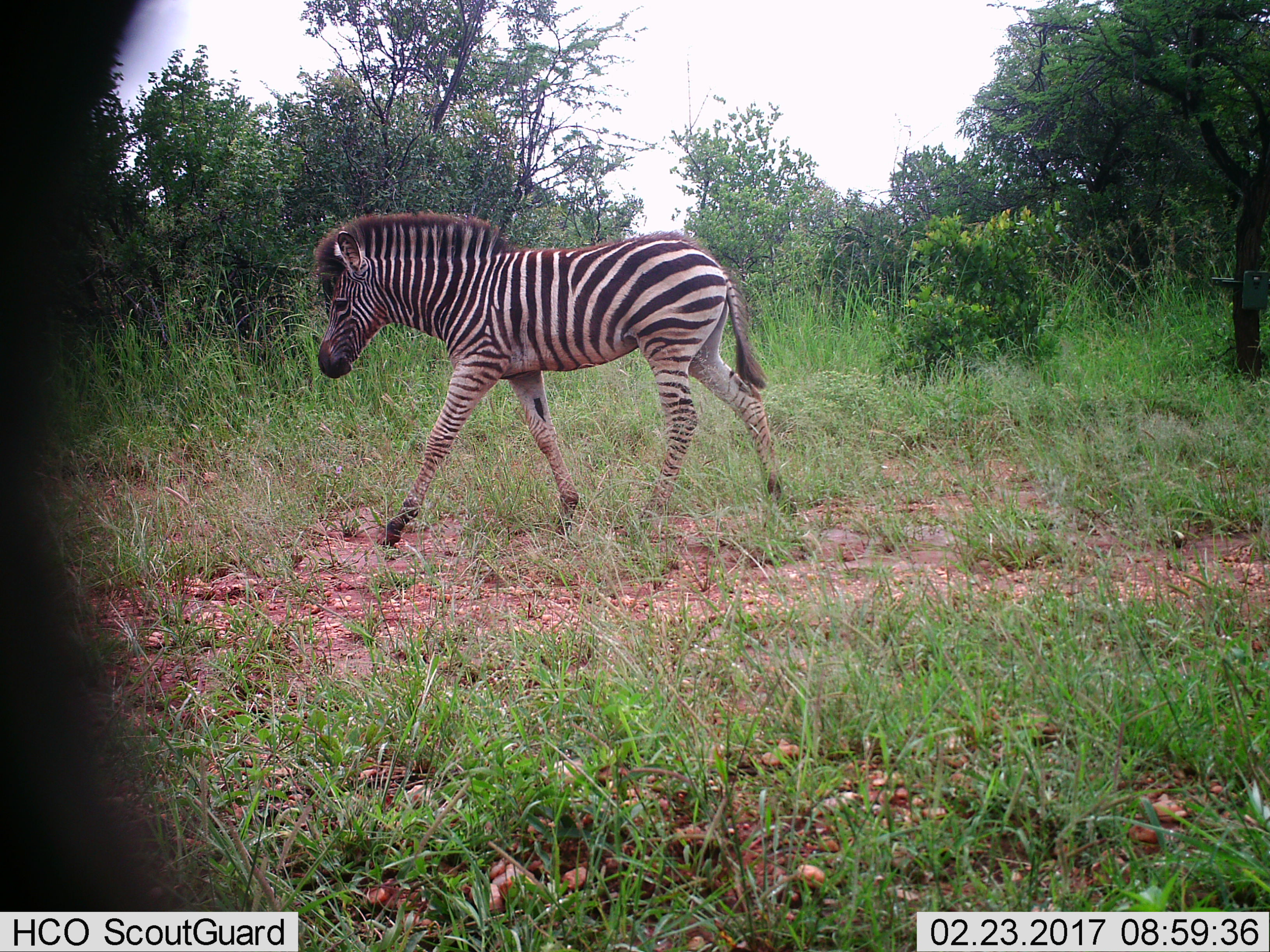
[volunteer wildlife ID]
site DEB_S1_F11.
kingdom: Animalia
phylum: Chordata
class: Mammalia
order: Perissodactyla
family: Equidae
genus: Equus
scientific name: Equus quagga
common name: plains zebra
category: zebraplains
Zebraplains (plains zebra) (Equus quagga), count 1. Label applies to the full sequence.